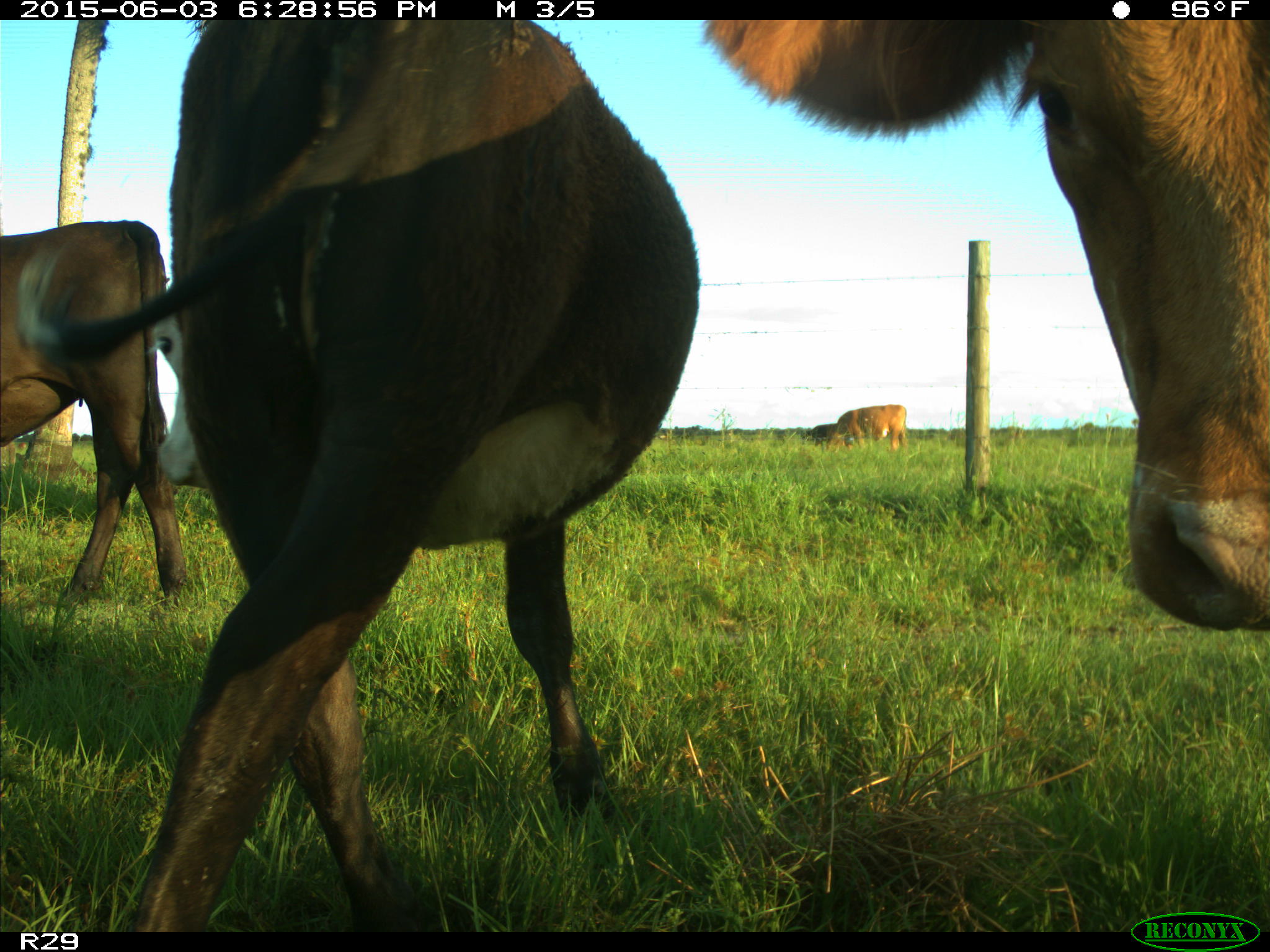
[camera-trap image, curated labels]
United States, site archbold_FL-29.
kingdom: Animalia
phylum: Chordata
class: Mammalia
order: Artiodactyla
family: Bovidae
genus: Bos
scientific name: Bos taurus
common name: domestic cow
Bos taurus (domestic cow).